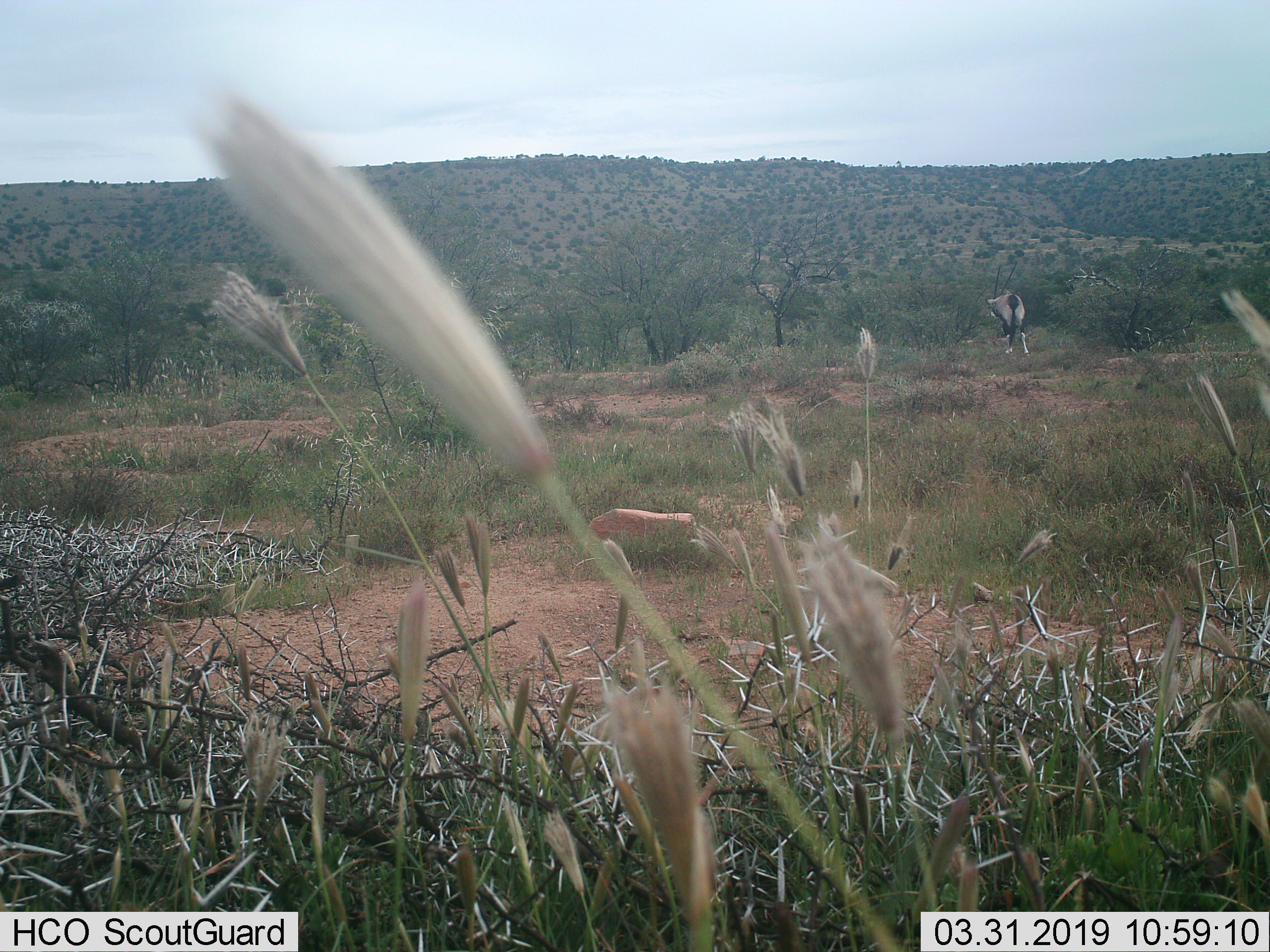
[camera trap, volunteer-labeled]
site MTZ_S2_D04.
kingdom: Animalia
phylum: Chordata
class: Mammalia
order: Artiodactyla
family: Bovidae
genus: Oryx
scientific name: Oryx gazella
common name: gemsbok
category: oryx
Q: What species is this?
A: Oryx (gemsbok) (Oryx gazella).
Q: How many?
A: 1.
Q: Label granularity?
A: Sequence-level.